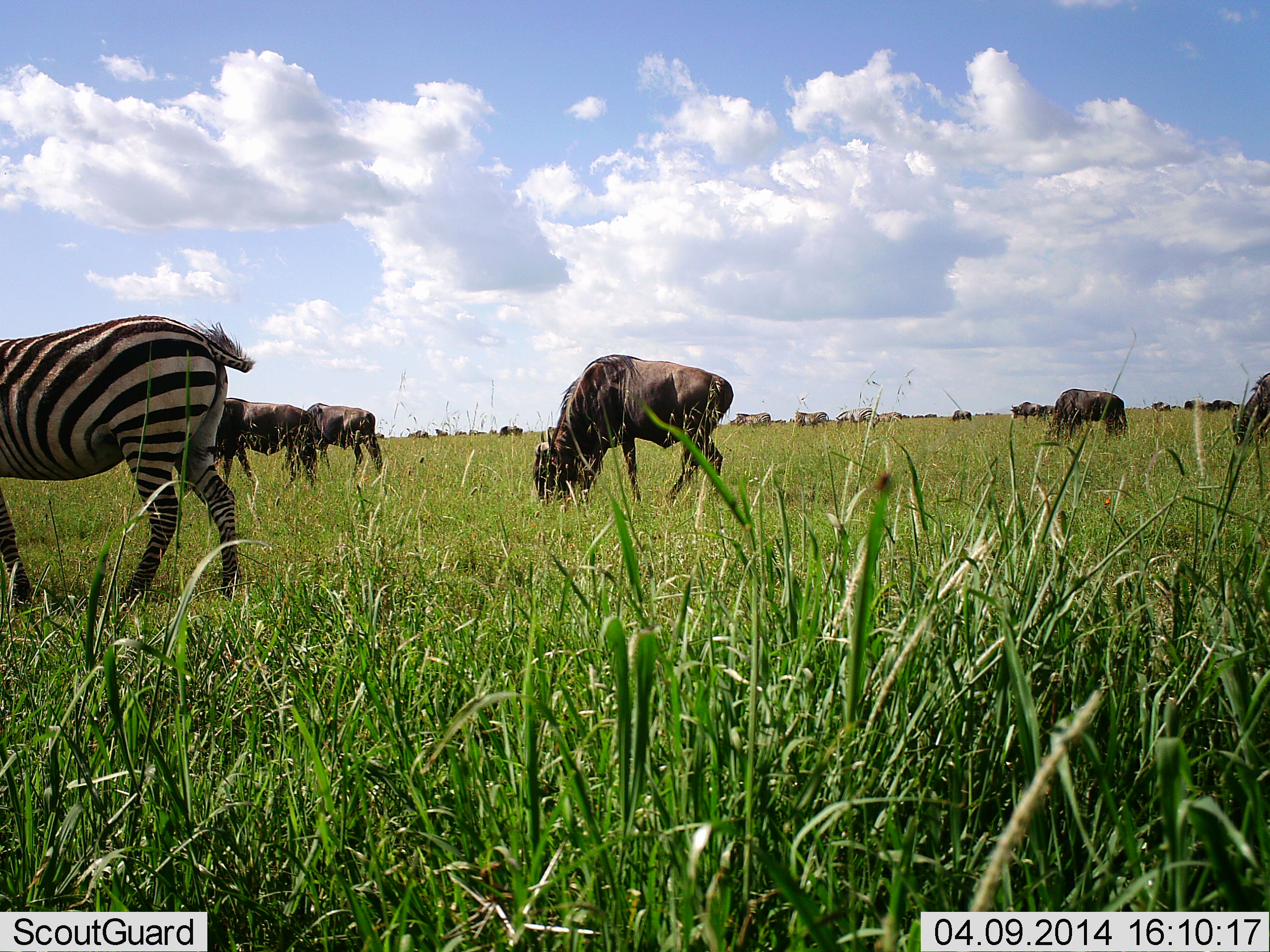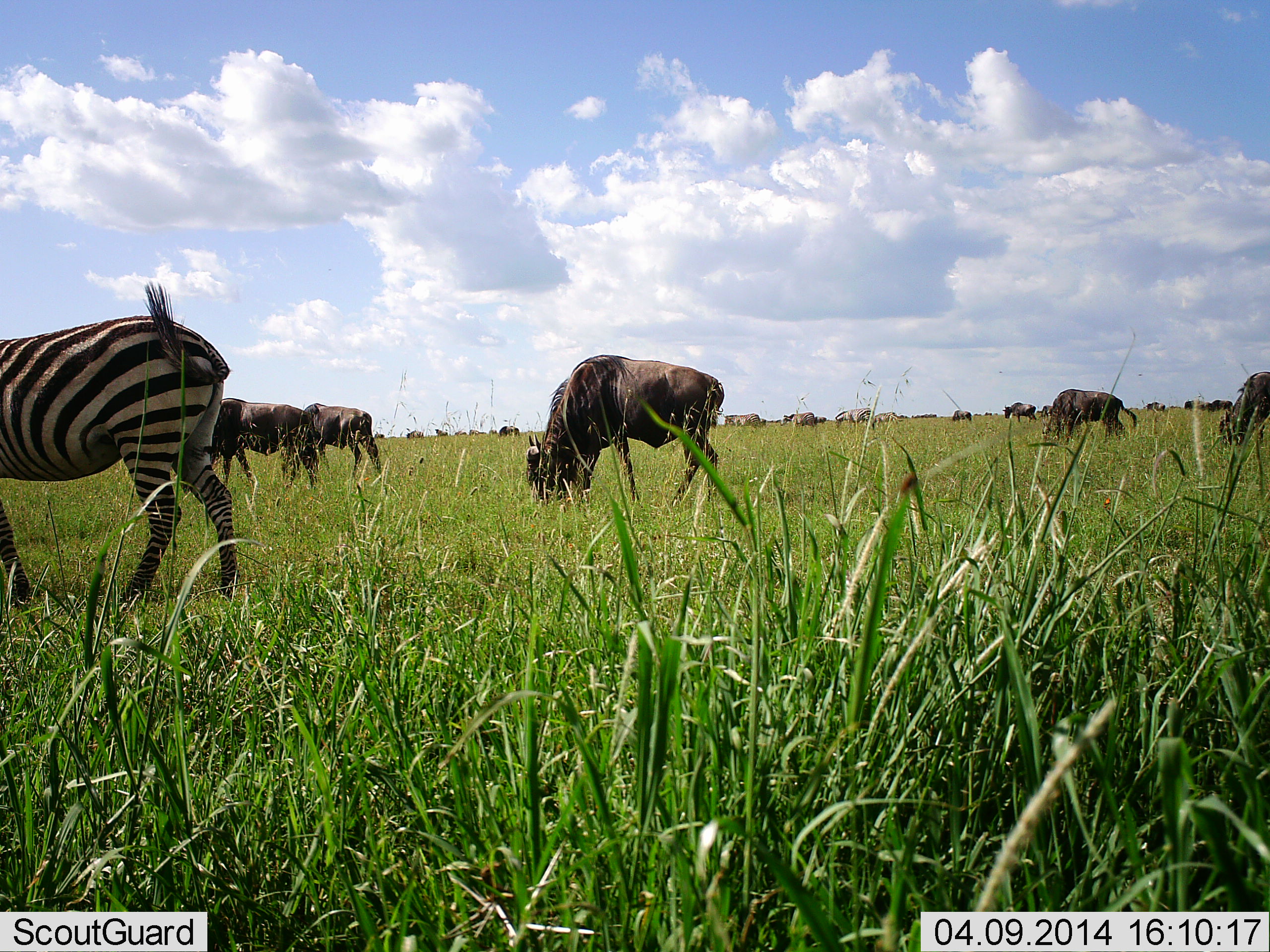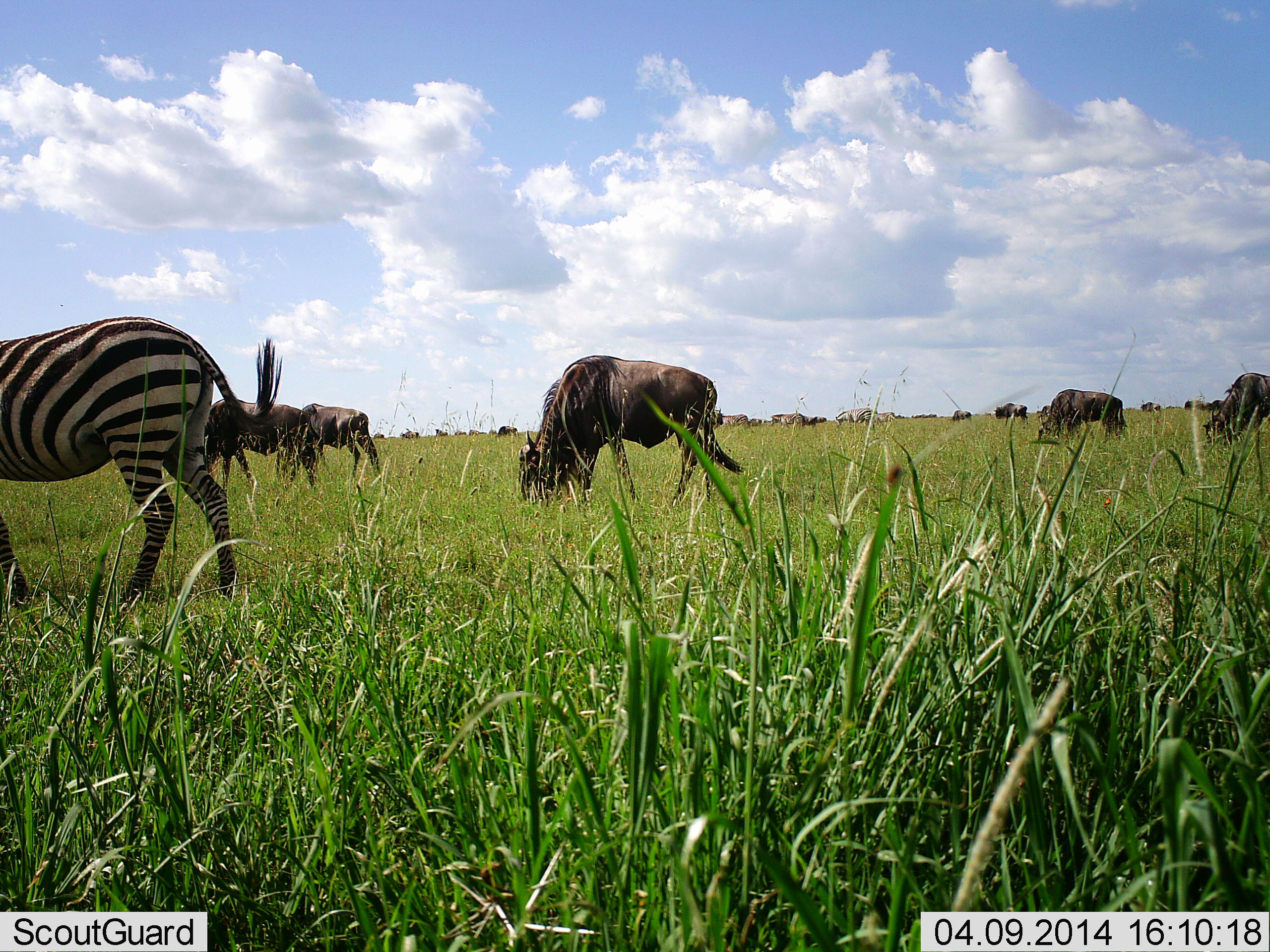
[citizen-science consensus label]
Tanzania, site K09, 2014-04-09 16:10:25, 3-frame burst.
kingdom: Animalia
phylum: Chordata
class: Mammalia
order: Artiodactyla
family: Bovidae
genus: Connochaetes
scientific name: Connochaetes taurinus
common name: blue wildebeest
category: wildebeest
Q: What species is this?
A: Wildebeest (blue wildebeest) (Connochaetes taurinus).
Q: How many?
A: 11-50.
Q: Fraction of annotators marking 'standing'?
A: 17%.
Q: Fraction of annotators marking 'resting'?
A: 0%.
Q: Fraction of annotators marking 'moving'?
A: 25%.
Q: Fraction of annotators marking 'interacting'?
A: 0%.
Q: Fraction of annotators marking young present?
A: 0%.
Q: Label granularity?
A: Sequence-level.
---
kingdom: Animalia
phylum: Chordata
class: Mammalia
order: Perissodactyla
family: Equidae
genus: Equus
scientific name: Equus quagga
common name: plains zebra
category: zebra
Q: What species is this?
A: Zebra (plains zebra) (Equus quagga).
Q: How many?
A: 1.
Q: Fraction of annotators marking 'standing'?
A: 30%.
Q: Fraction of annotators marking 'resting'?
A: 0%.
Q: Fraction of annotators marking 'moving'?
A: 0%.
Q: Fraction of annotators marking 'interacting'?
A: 0%.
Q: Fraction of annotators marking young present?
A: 0%.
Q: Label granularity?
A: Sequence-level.